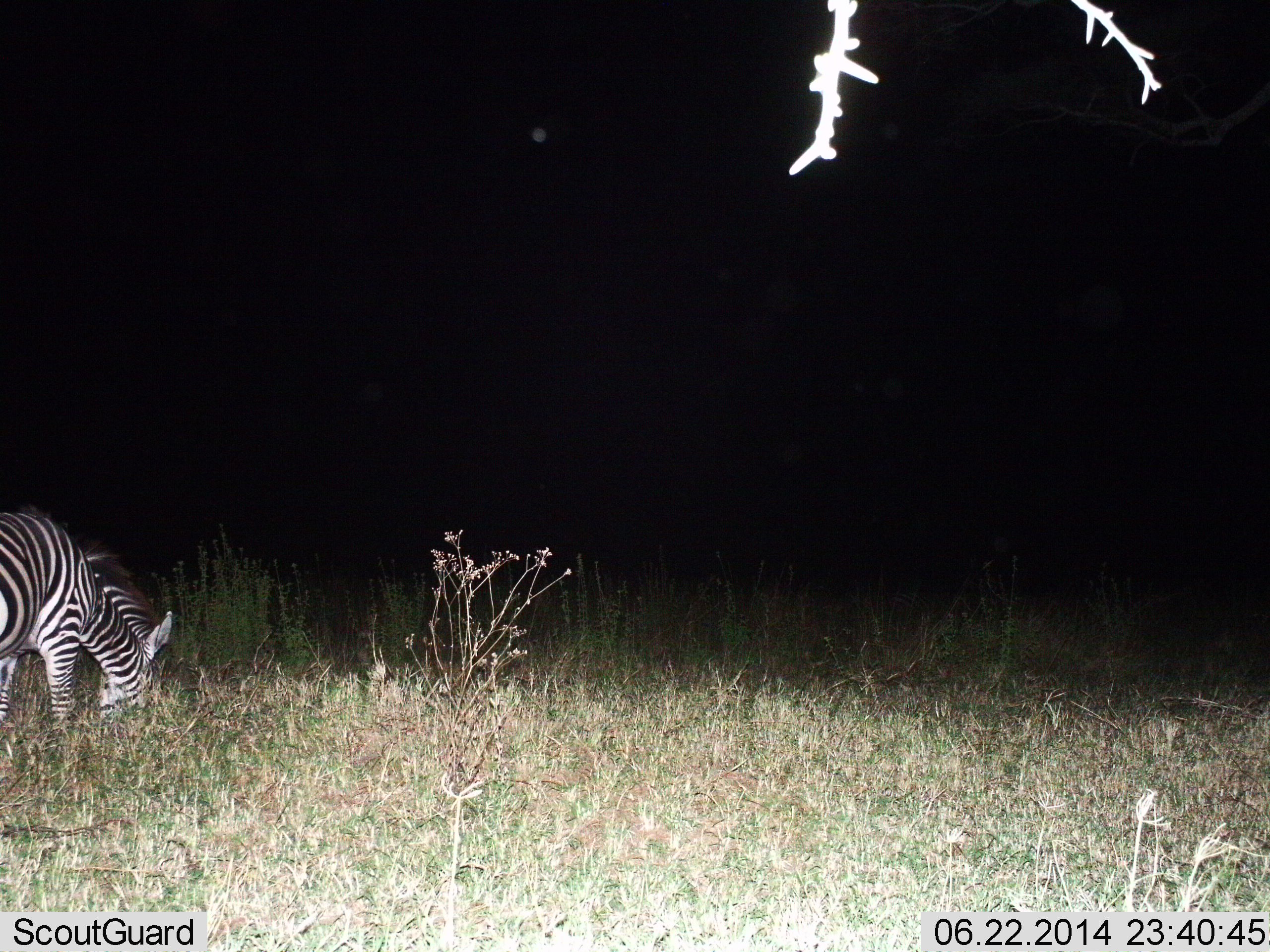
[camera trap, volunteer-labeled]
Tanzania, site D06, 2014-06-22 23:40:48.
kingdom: Animalia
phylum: Chordata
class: Mammalia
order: Perissodactyla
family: Equidae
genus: Equus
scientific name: Equus quagga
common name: plains zebra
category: zebra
Zebra (plains zebra) (Equus quagga), count 1. Behavior (volunteer vote fractions): standing 14%, resting 0%, moving 0%, interacting 0%. Young present (vote fraction): 0%. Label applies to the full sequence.